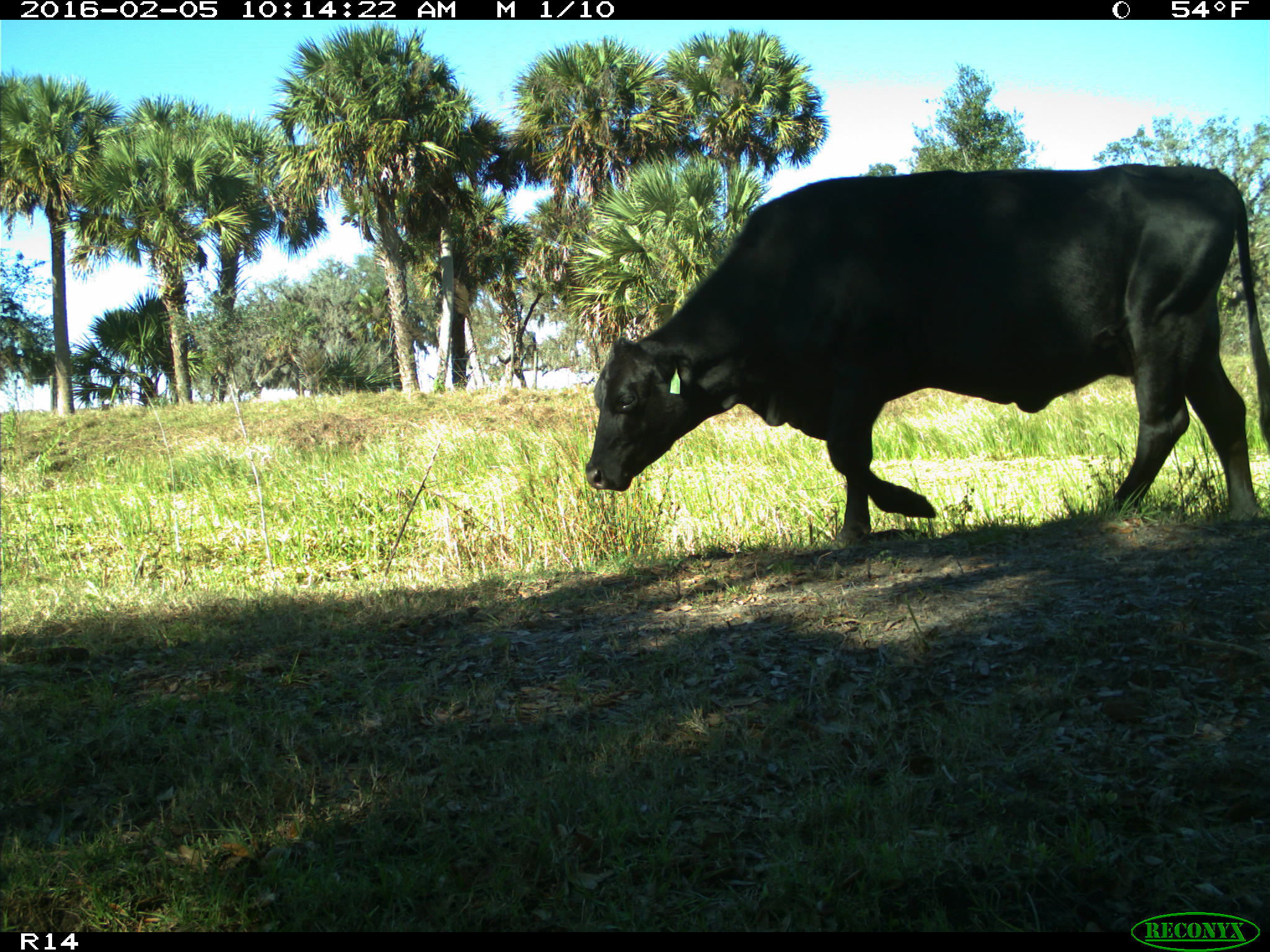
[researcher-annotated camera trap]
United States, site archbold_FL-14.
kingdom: Animalia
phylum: Chordata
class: Mammalia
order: Artiodactyla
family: Bovidae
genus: Bos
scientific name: Bos taurus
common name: domestic cow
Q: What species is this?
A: Bos taurus (domestic cow).